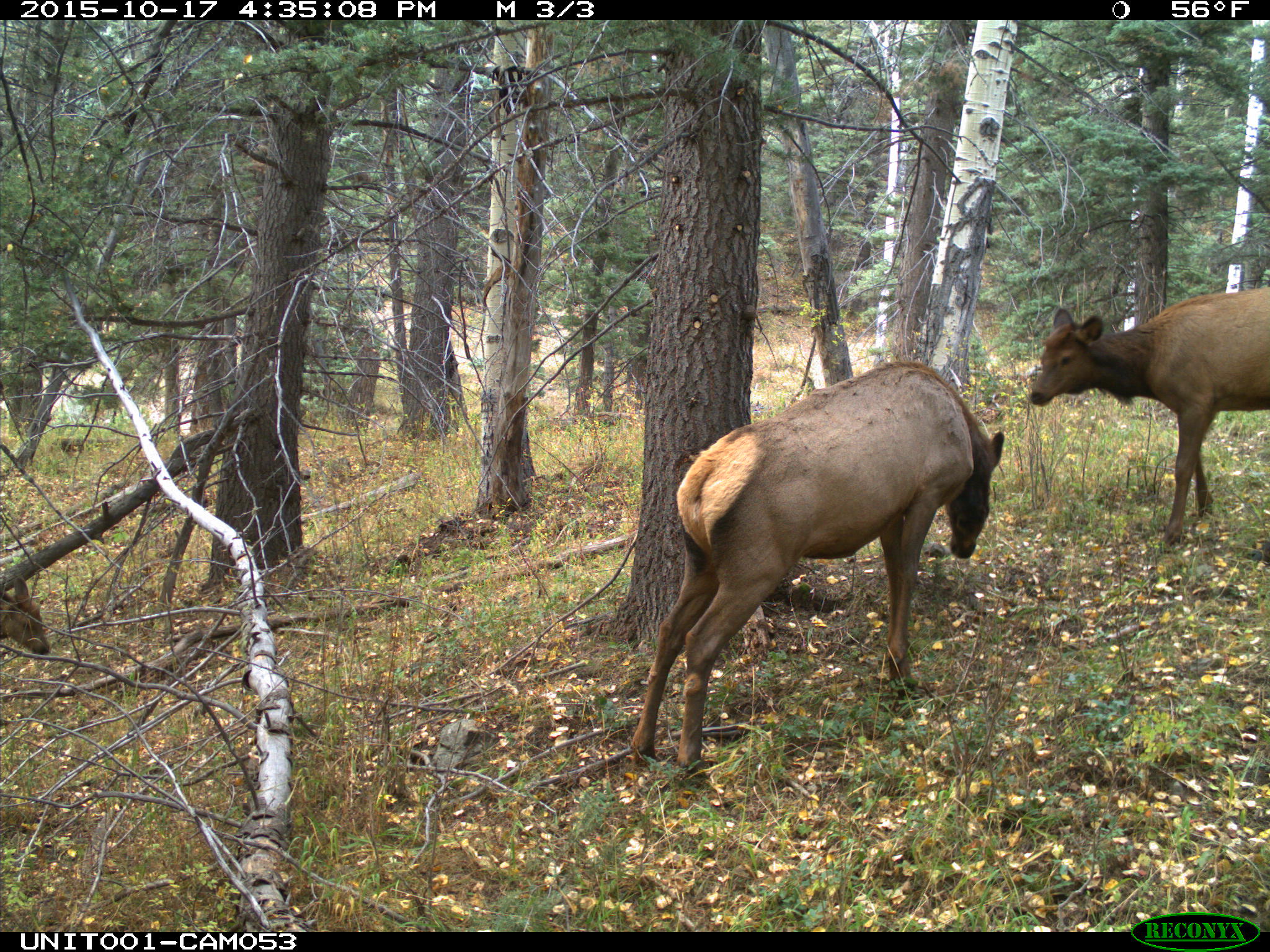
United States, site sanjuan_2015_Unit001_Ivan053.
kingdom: Animalia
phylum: Chordata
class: Mammalia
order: Artiodactyla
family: Cervidae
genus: Cervus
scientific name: Cervus elaphus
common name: red deer